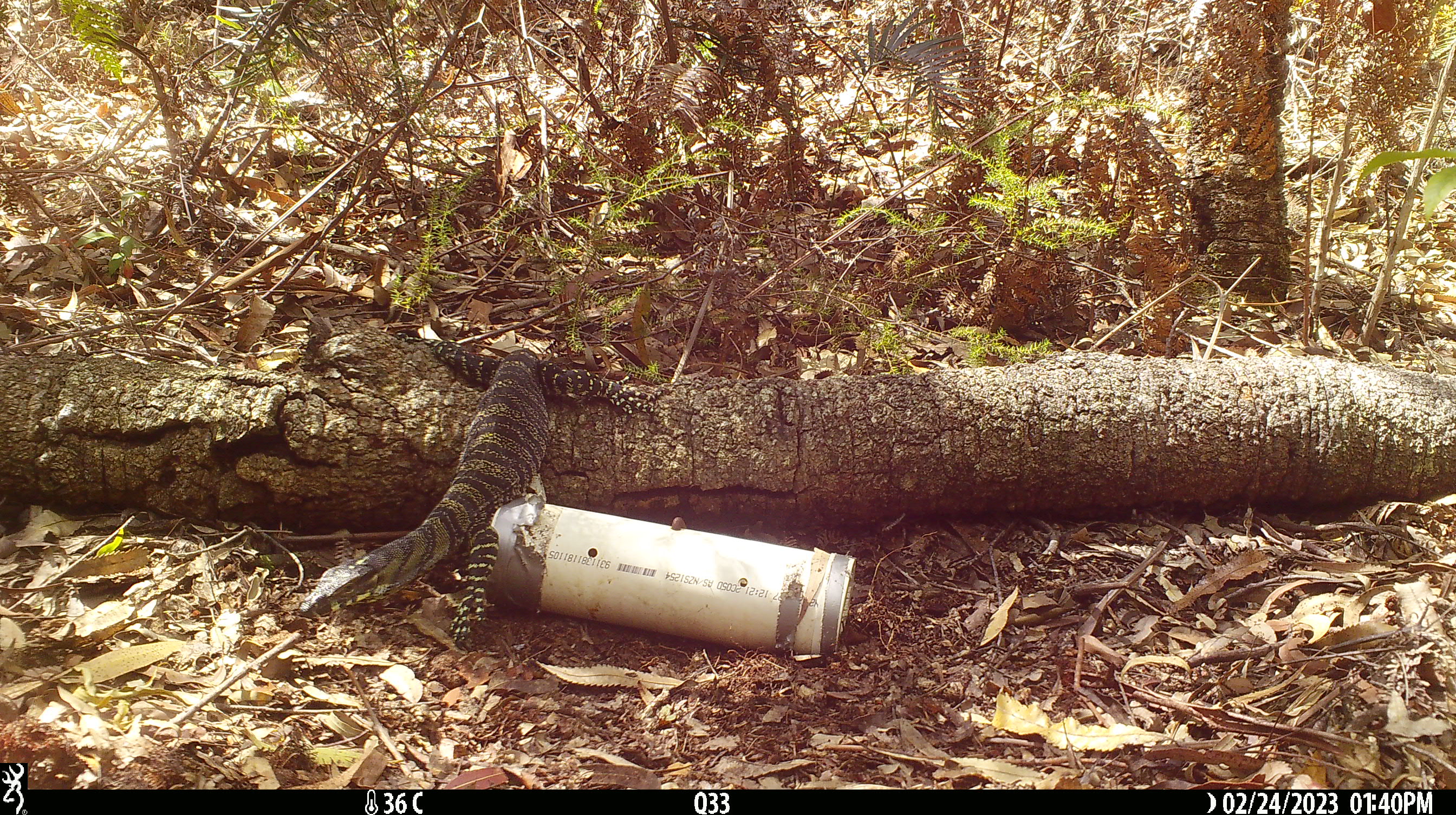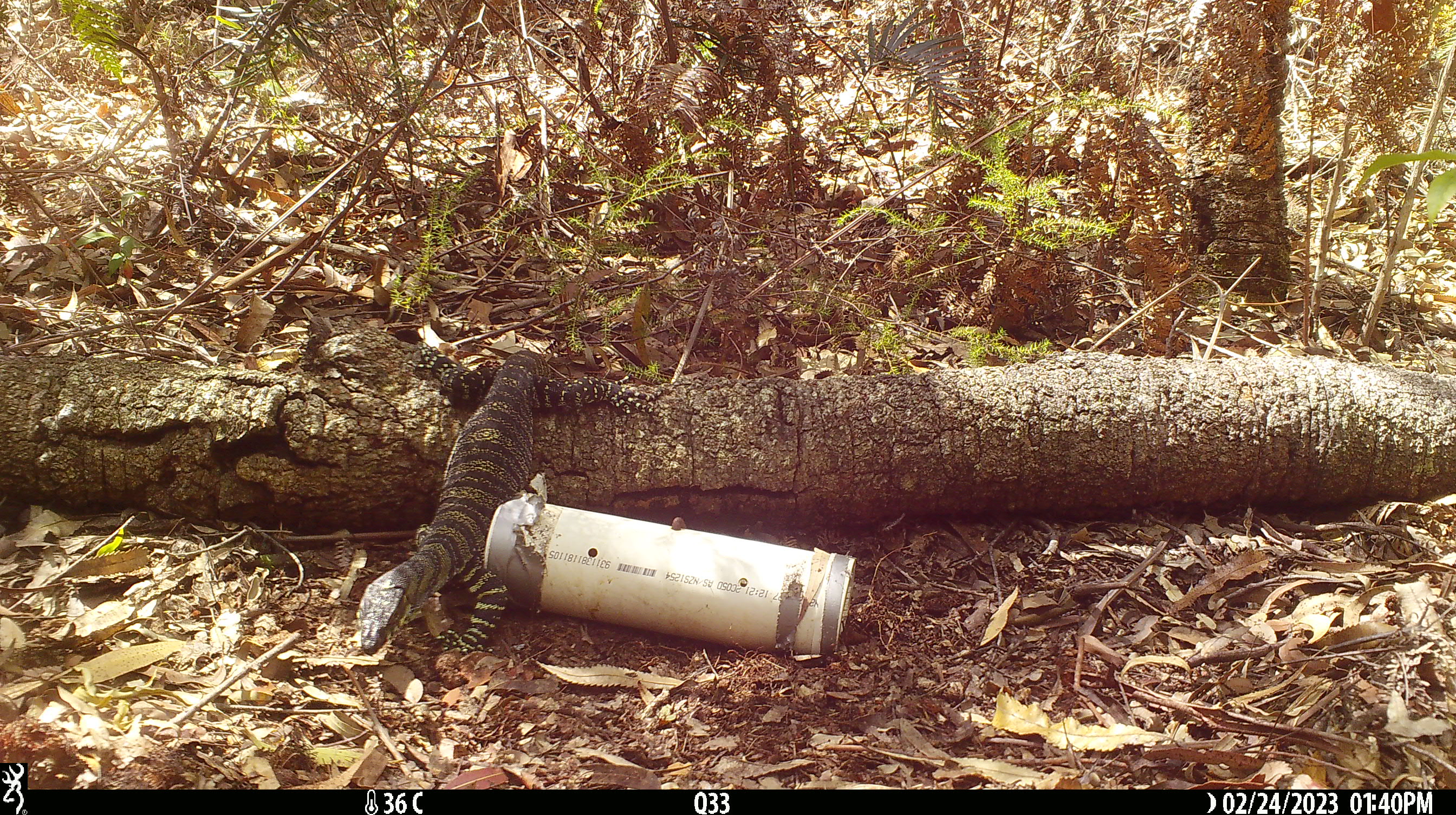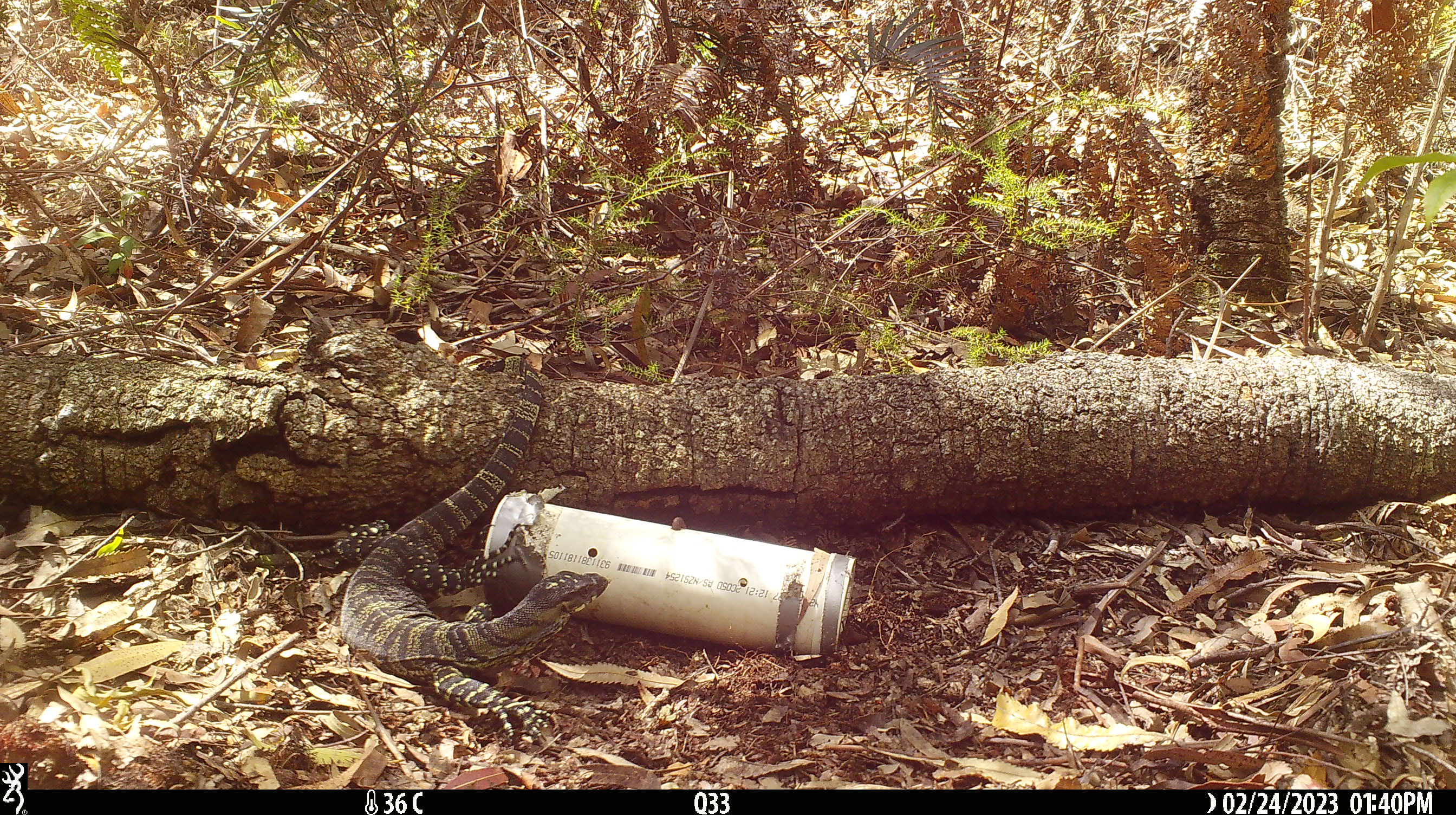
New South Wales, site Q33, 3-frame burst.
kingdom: Animalia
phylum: Chordata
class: Reptilia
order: Squamata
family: Varanidae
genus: Varanus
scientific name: Varanus varius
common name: lace monitor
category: goanna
Goanna (lace monitor) (Varanus varius).